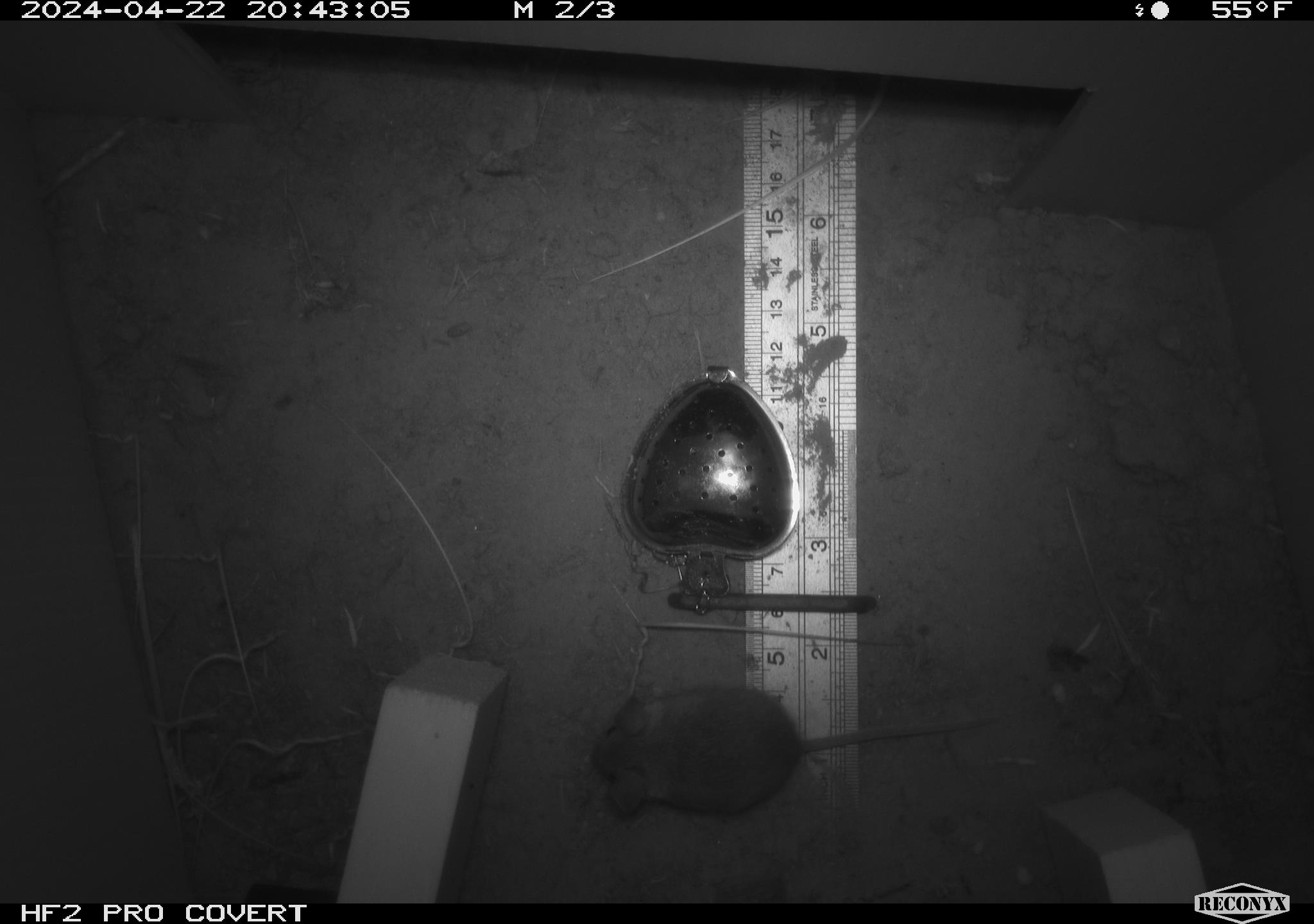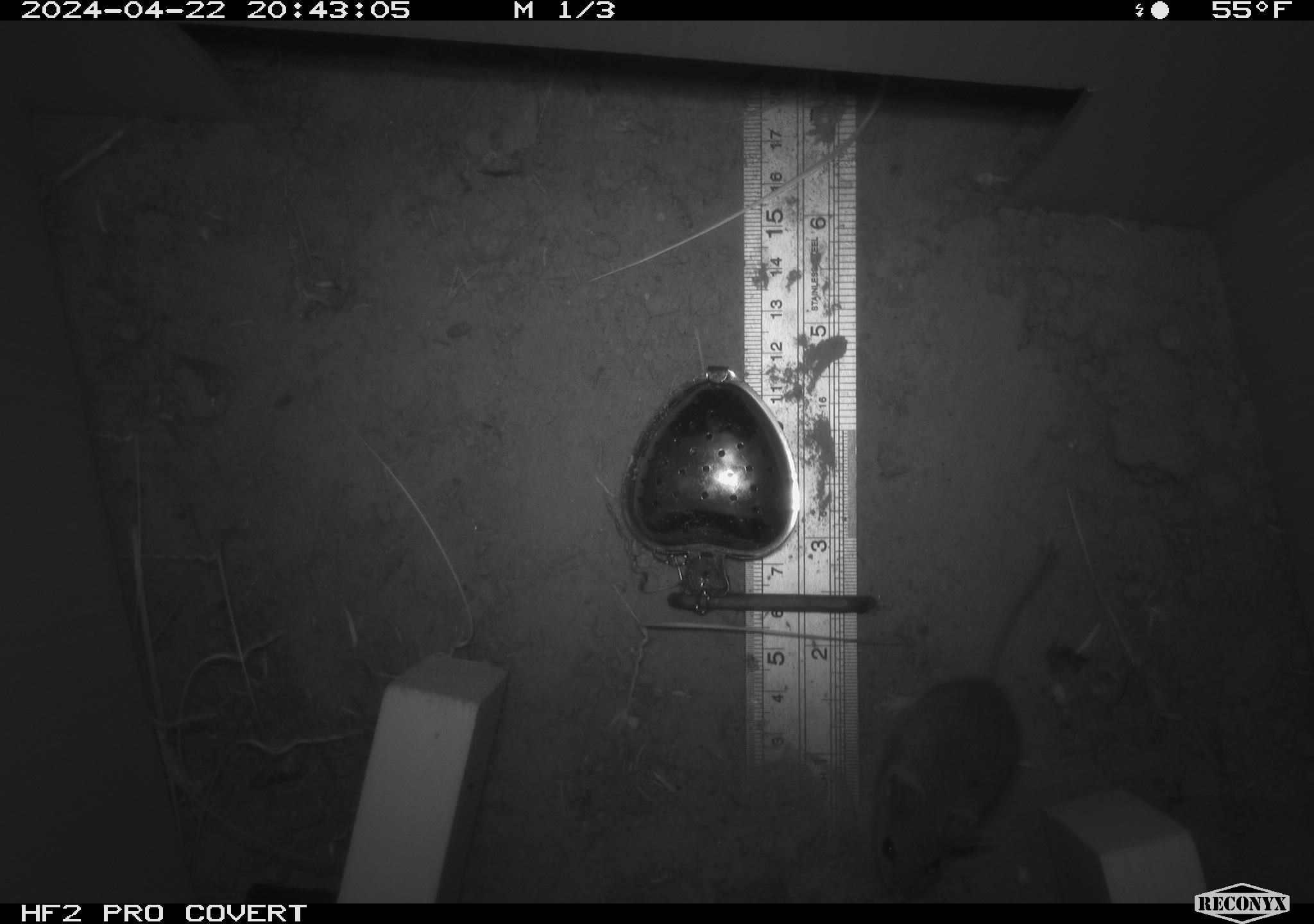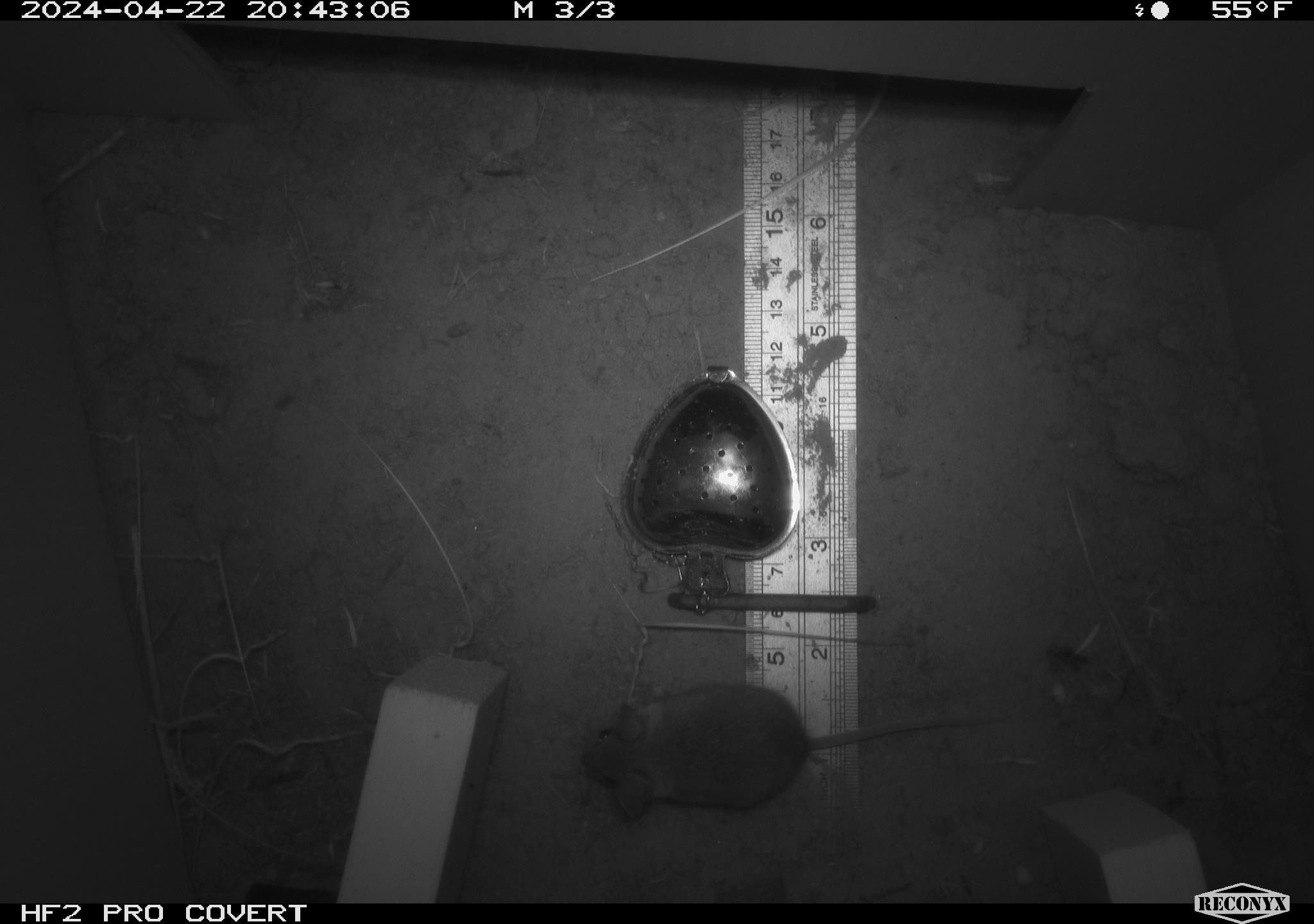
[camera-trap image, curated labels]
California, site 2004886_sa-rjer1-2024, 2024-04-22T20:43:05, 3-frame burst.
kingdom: Animalia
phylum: Chordata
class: Mammalia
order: Rodentia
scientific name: Rodentia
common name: mouse species